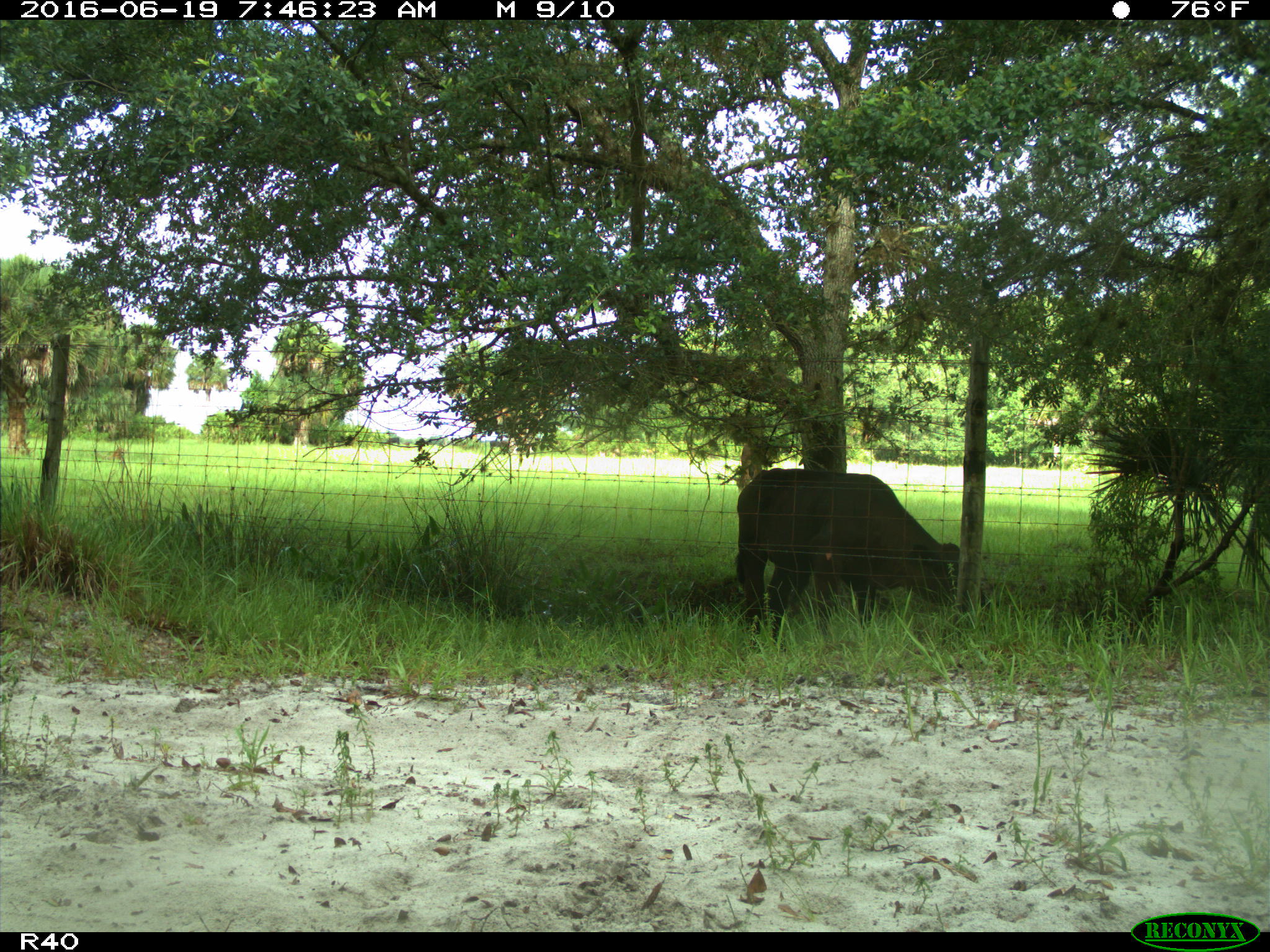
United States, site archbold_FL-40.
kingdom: Animalia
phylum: Chordata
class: Mammalia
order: Artiodactyla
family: Bovidae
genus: Bos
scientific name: Bos taurus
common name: domestic cow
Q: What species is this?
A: Bos taurus (domestic cow).